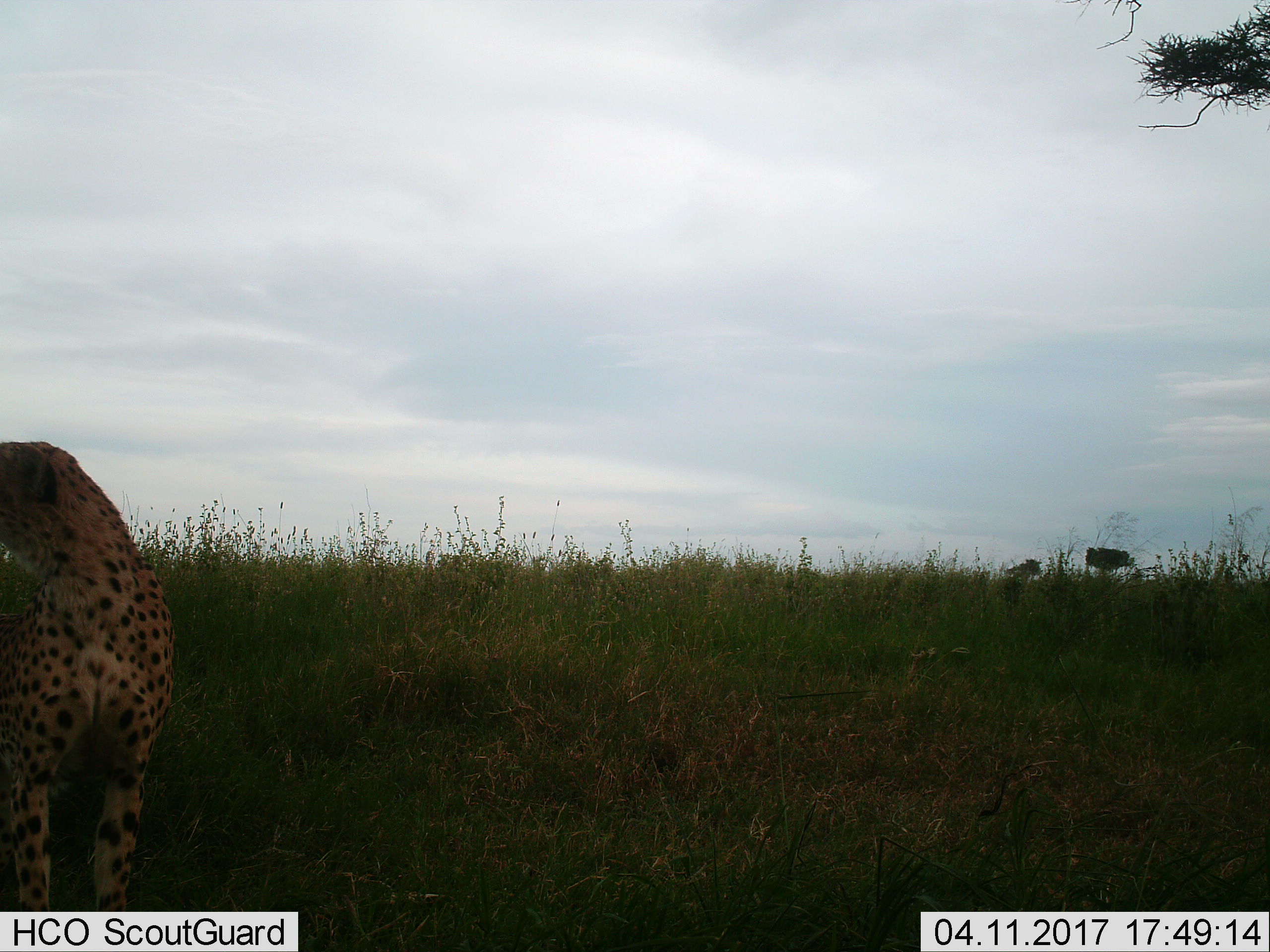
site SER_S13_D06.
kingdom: Animalia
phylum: Chordata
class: Mammalia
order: Carnivora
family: Felidae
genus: Acinonyx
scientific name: Acinonyx jubatus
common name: cheetah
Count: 1.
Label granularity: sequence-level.